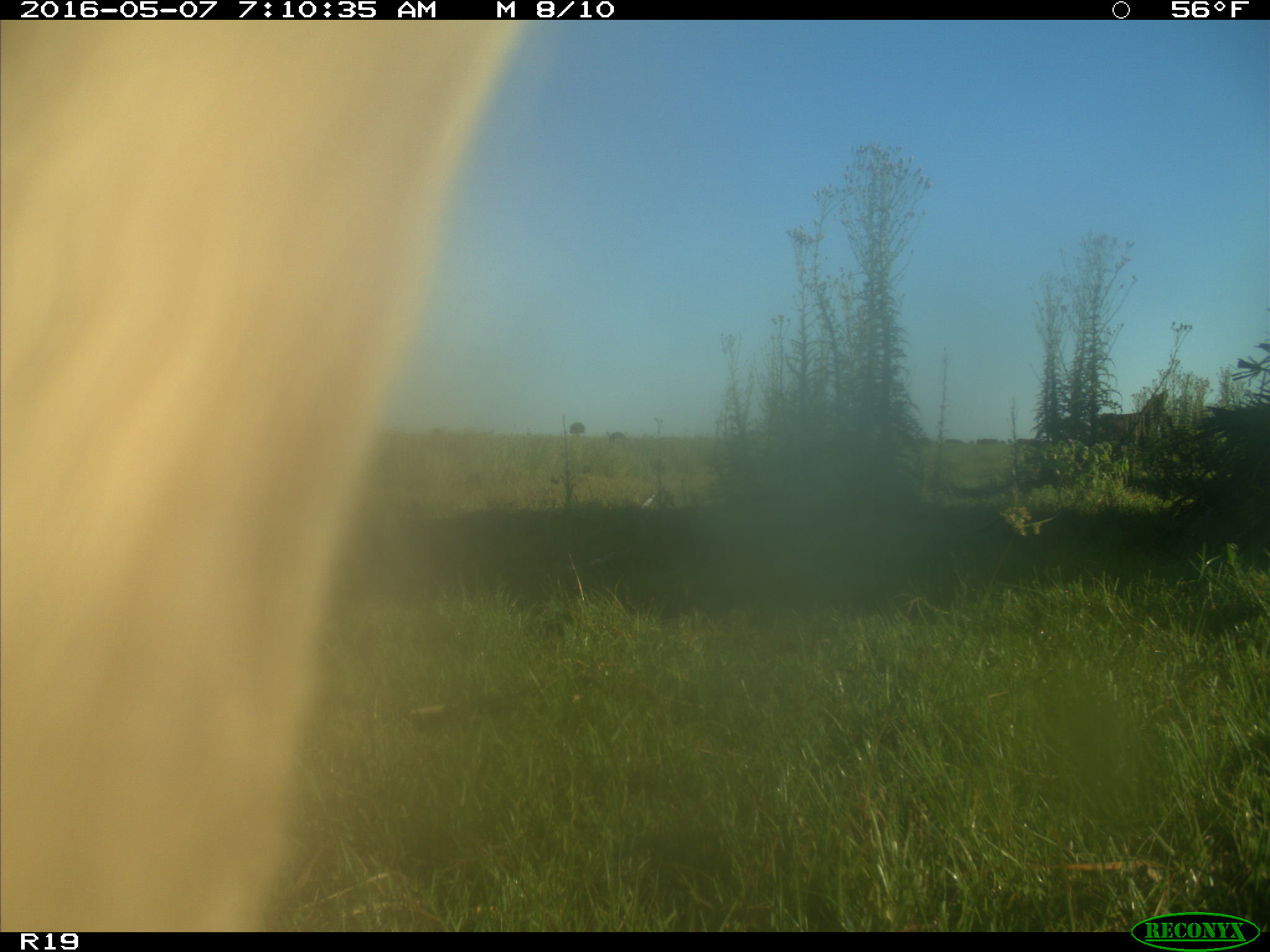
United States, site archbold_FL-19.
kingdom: Animalia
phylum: Chordata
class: Mammalia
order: Artiodactyla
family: Bovidae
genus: Bos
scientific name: Bos taurus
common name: domestic cow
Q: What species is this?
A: Bos taurus (domestic cow).